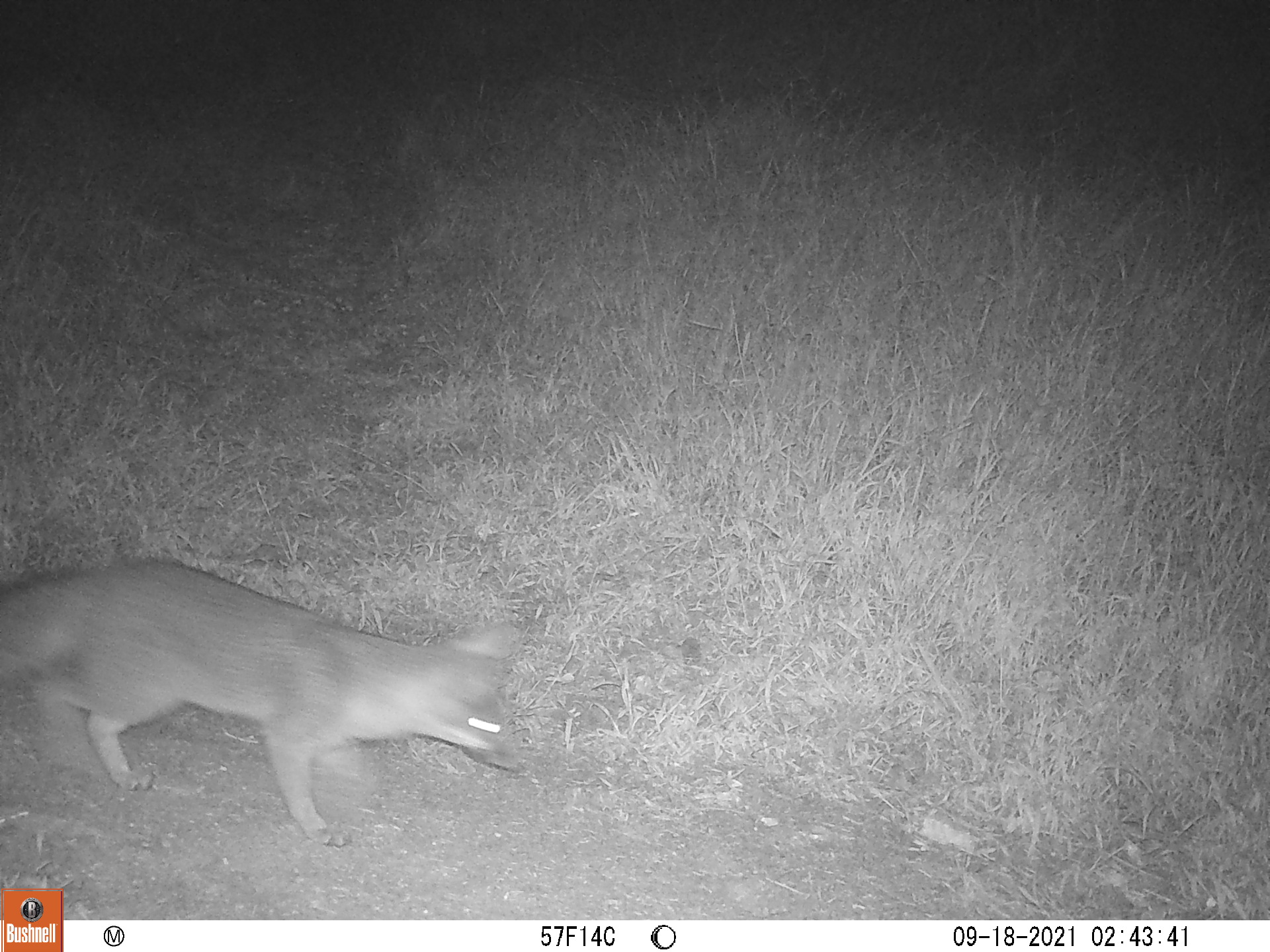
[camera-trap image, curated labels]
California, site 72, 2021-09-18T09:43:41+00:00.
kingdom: Animalia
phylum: Chordata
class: Mammalia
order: Carnivora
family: Canidae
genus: Urocyon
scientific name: Urocyon cinereoargenteus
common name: gray fox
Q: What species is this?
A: Gray fox (Urocyon cinereoargenteus).